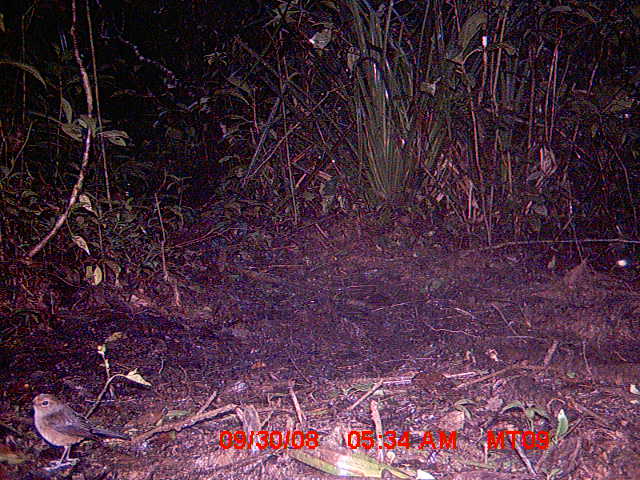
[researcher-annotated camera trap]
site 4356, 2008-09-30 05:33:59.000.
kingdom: Animalia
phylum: Chordata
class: Aves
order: Cuculiformes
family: Cuculidae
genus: Coua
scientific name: Coua serriana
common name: red-breasted coua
Coua serriana (red-breasted coua), count 1.